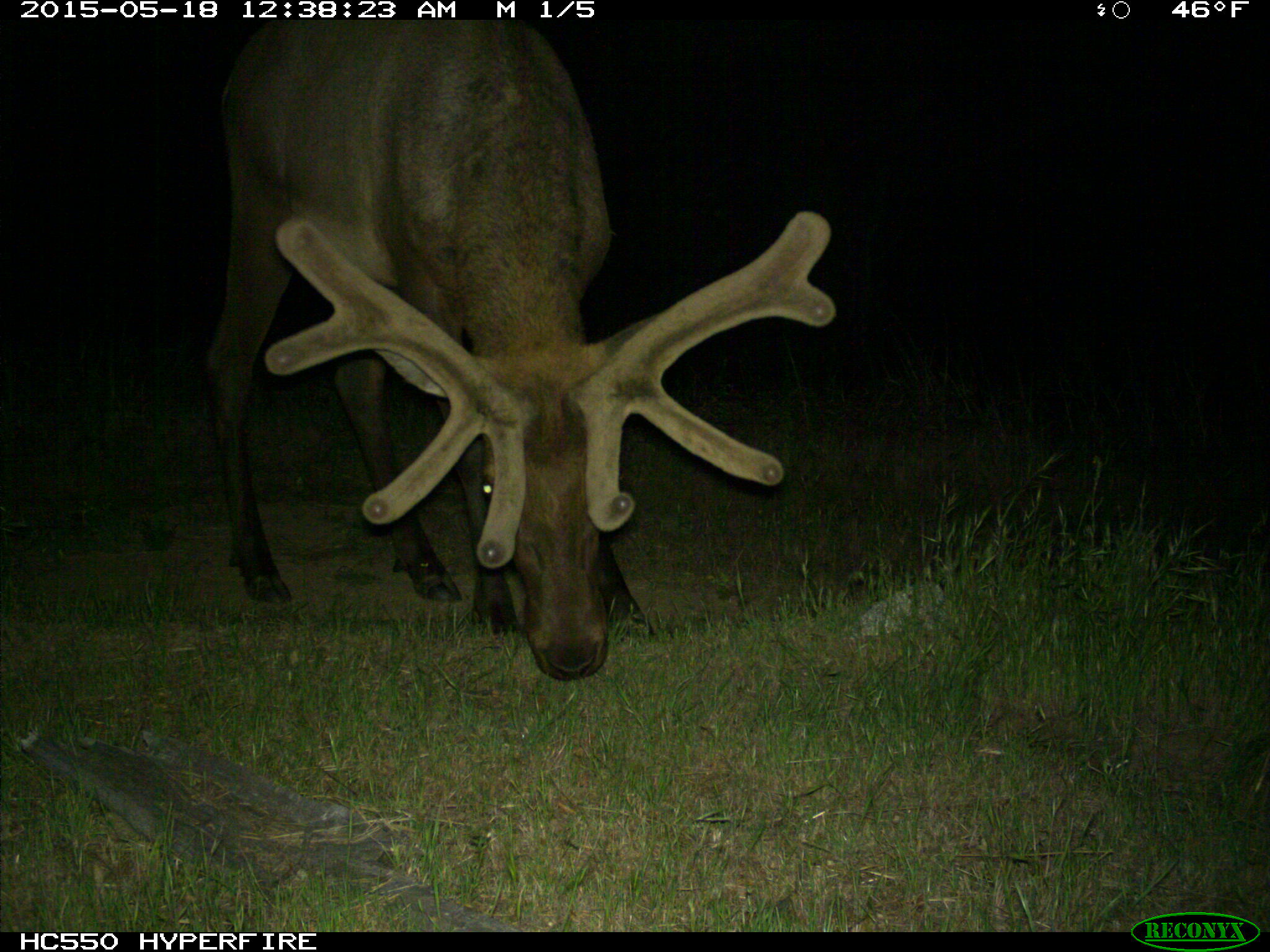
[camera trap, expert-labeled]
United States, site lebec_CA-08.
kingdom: Animalia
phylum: Chordata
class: Mammalia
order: Artiodactyla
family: Cervidae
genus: Cervus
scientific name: Cervus canadensis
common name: elk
Cervus canadensis (elk).